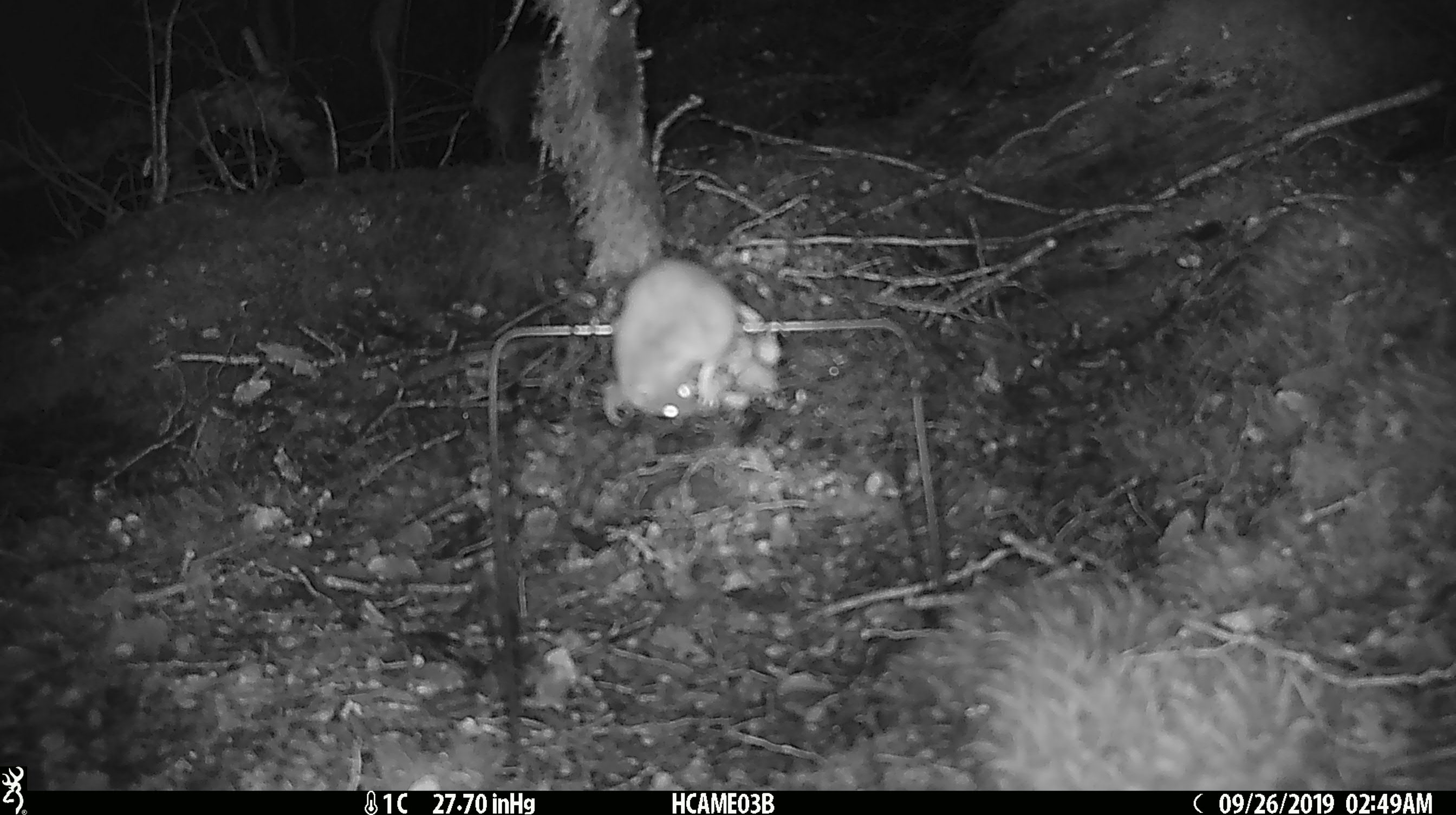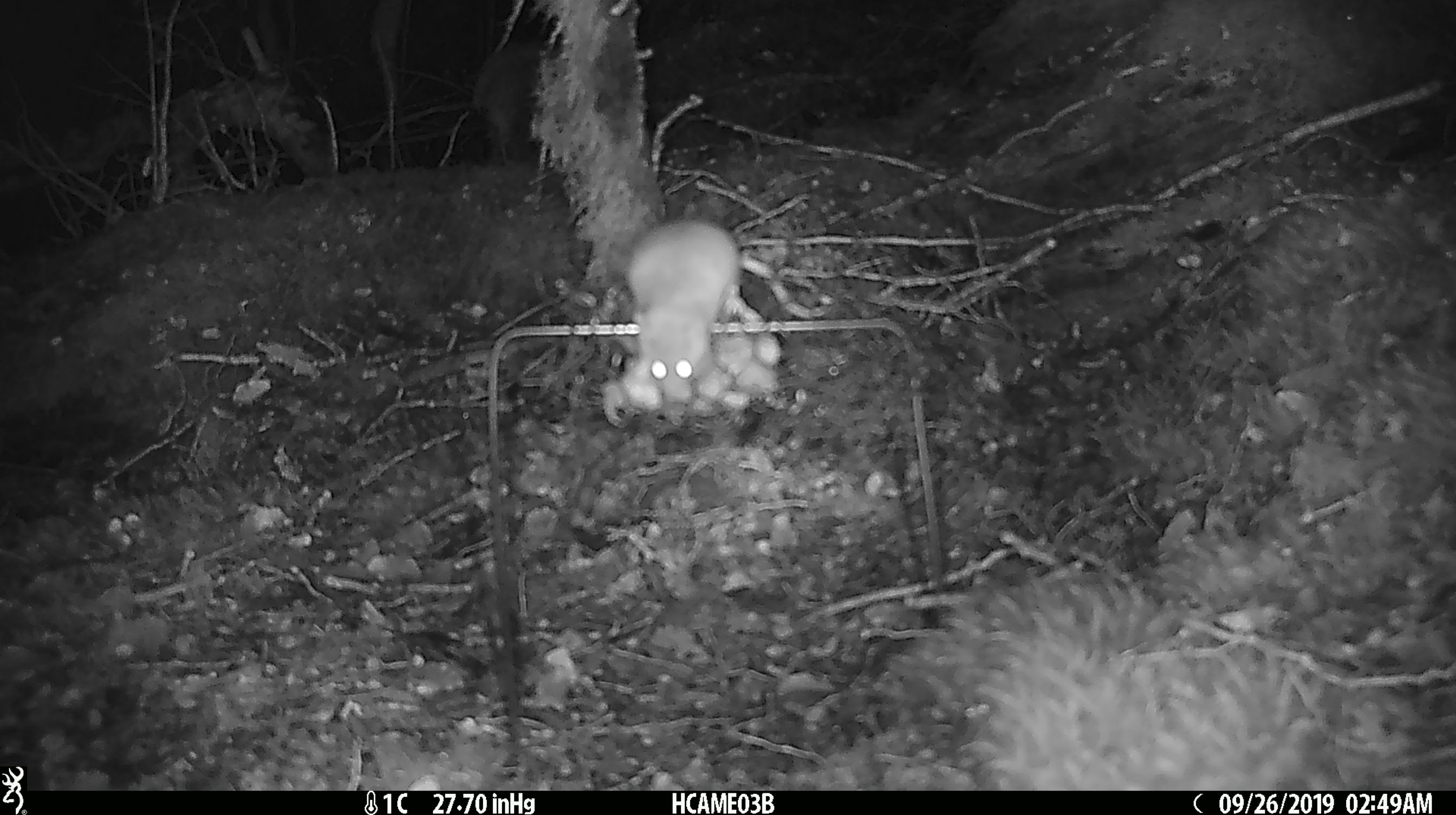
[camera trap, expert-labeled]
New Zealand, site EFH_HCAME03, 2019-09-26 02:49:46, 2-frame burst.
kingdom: Animalia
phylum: Chordata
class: Mammalia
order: Rodentia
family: Muridae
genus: Mus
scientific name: Mus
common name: mouse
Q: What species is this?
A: Mouse (Mus).